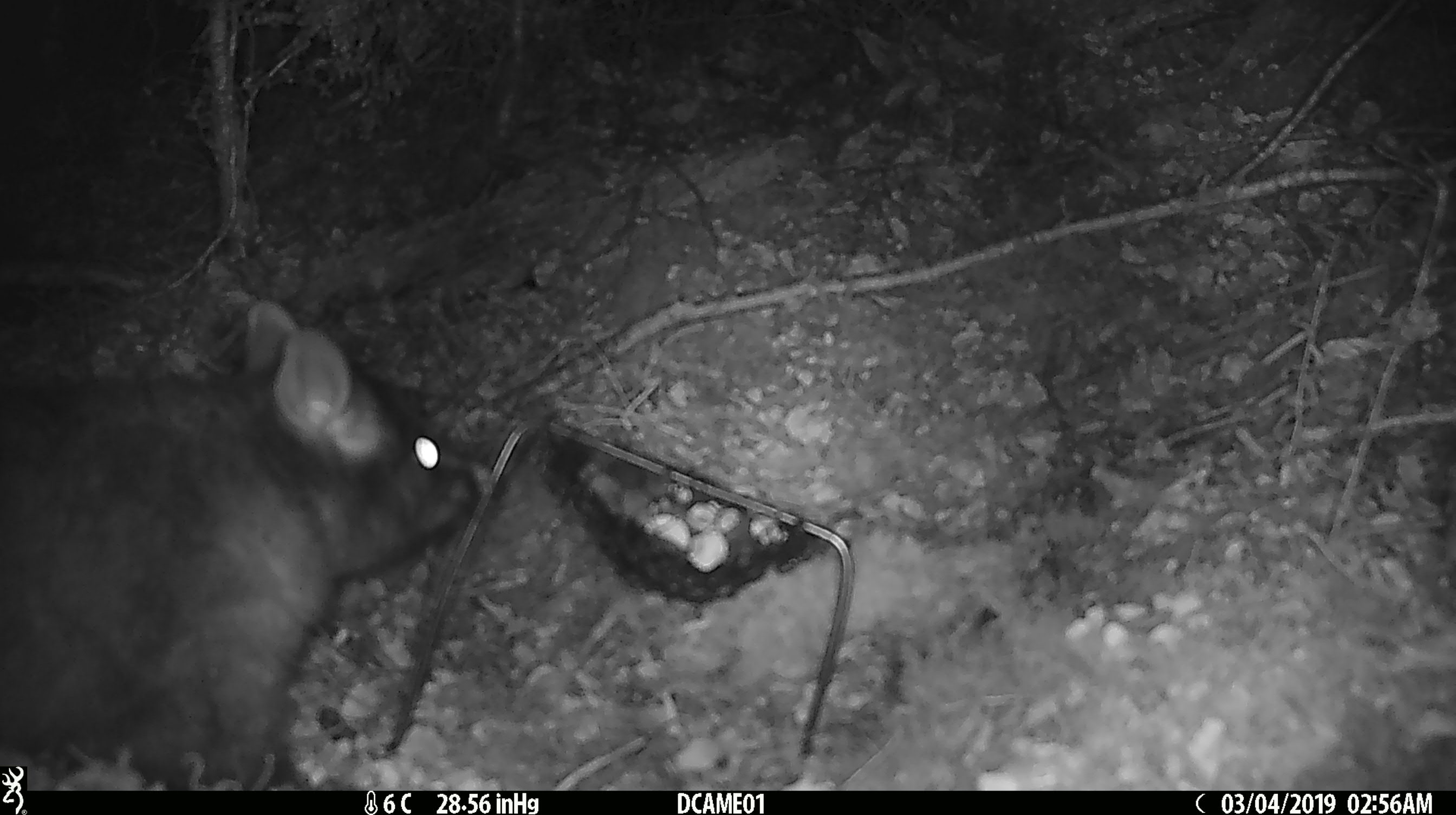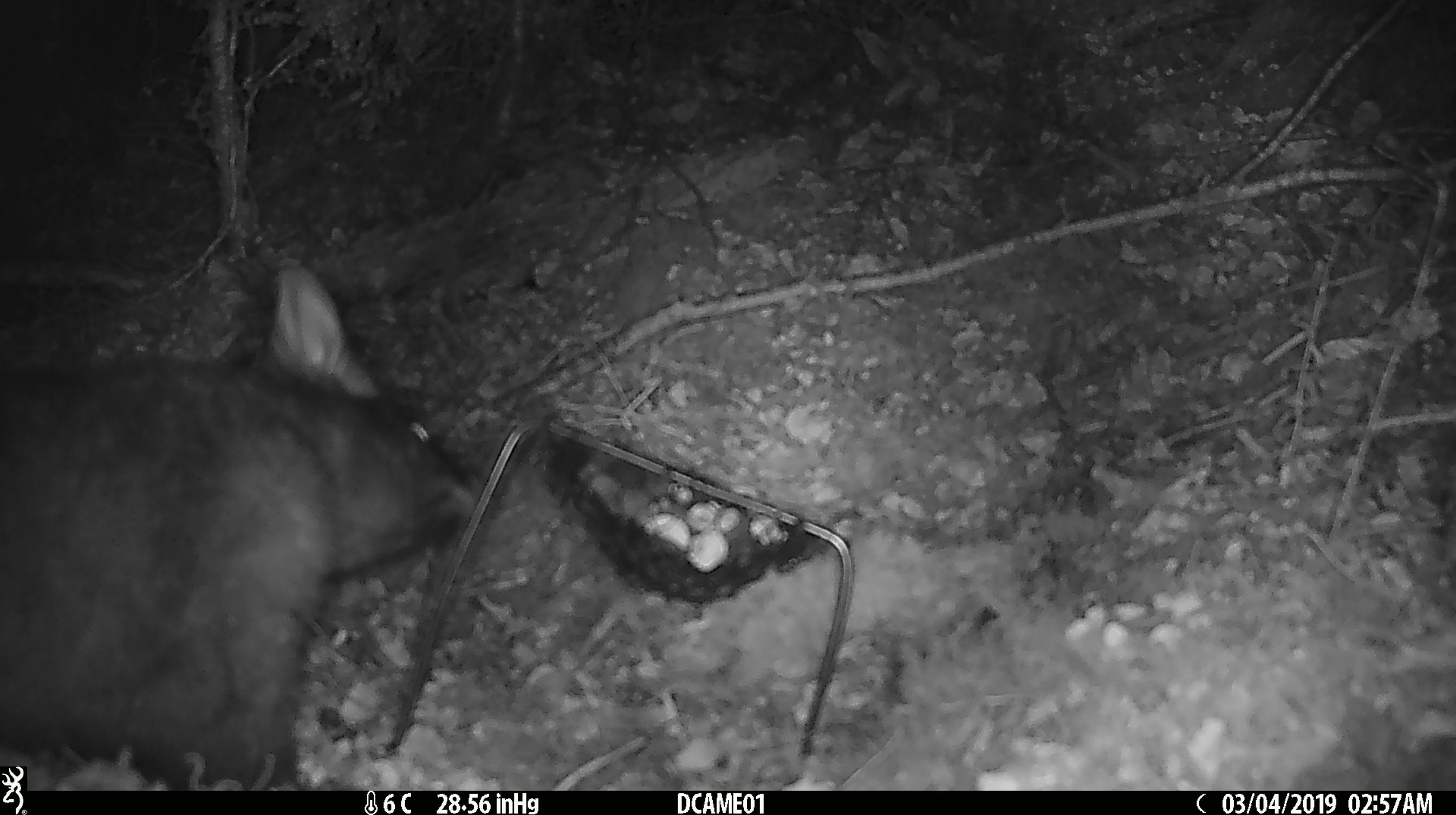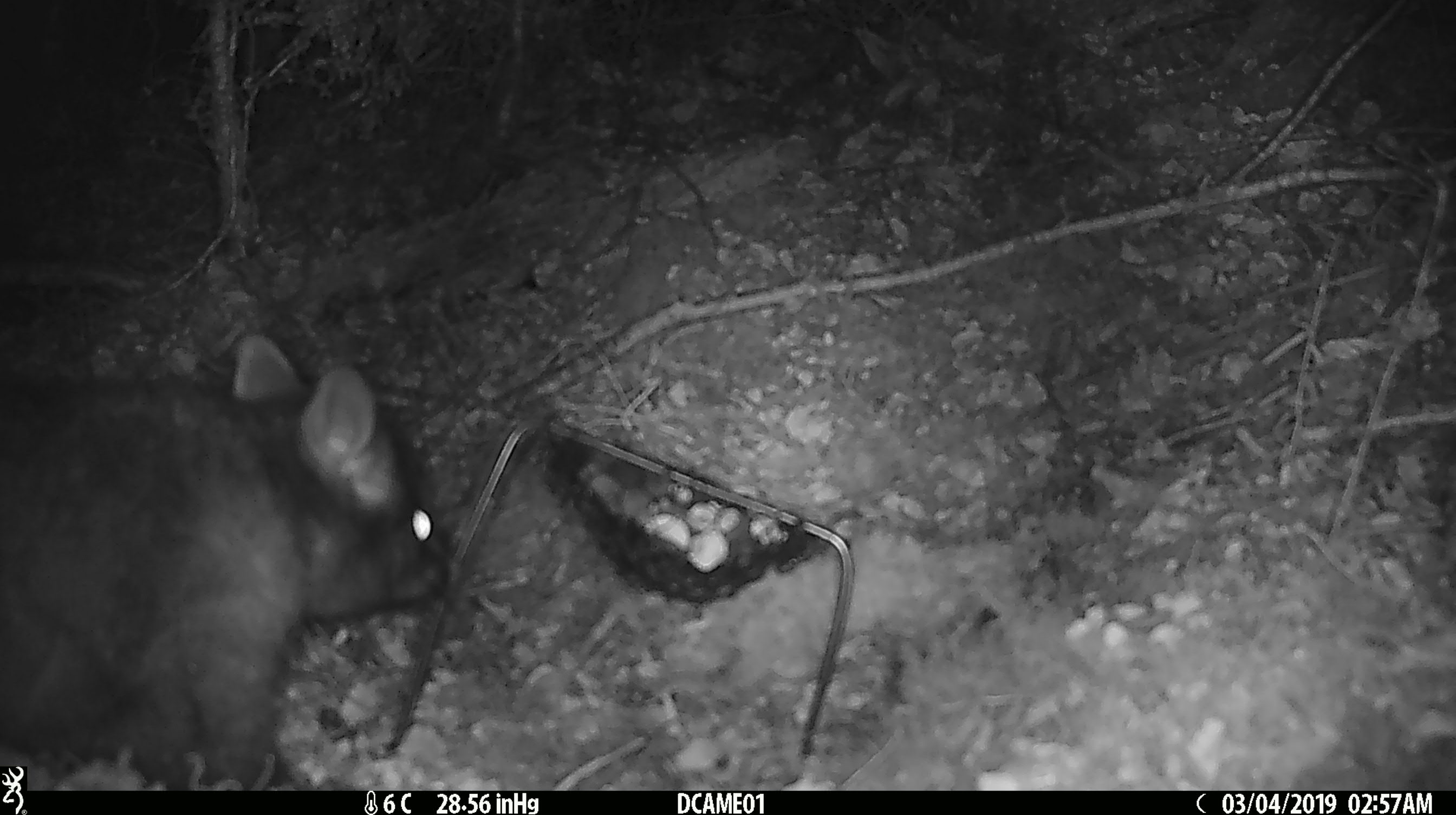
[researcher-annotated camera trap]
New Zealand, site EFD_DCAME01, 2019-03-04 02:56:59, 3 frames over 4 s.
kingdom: Animalia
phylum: Chordata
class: Mammalia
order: Diprotodontia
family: Phalangeridae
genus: Trichosurus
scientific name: Trichosurus vulpecula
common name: common brushtail possum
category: possum